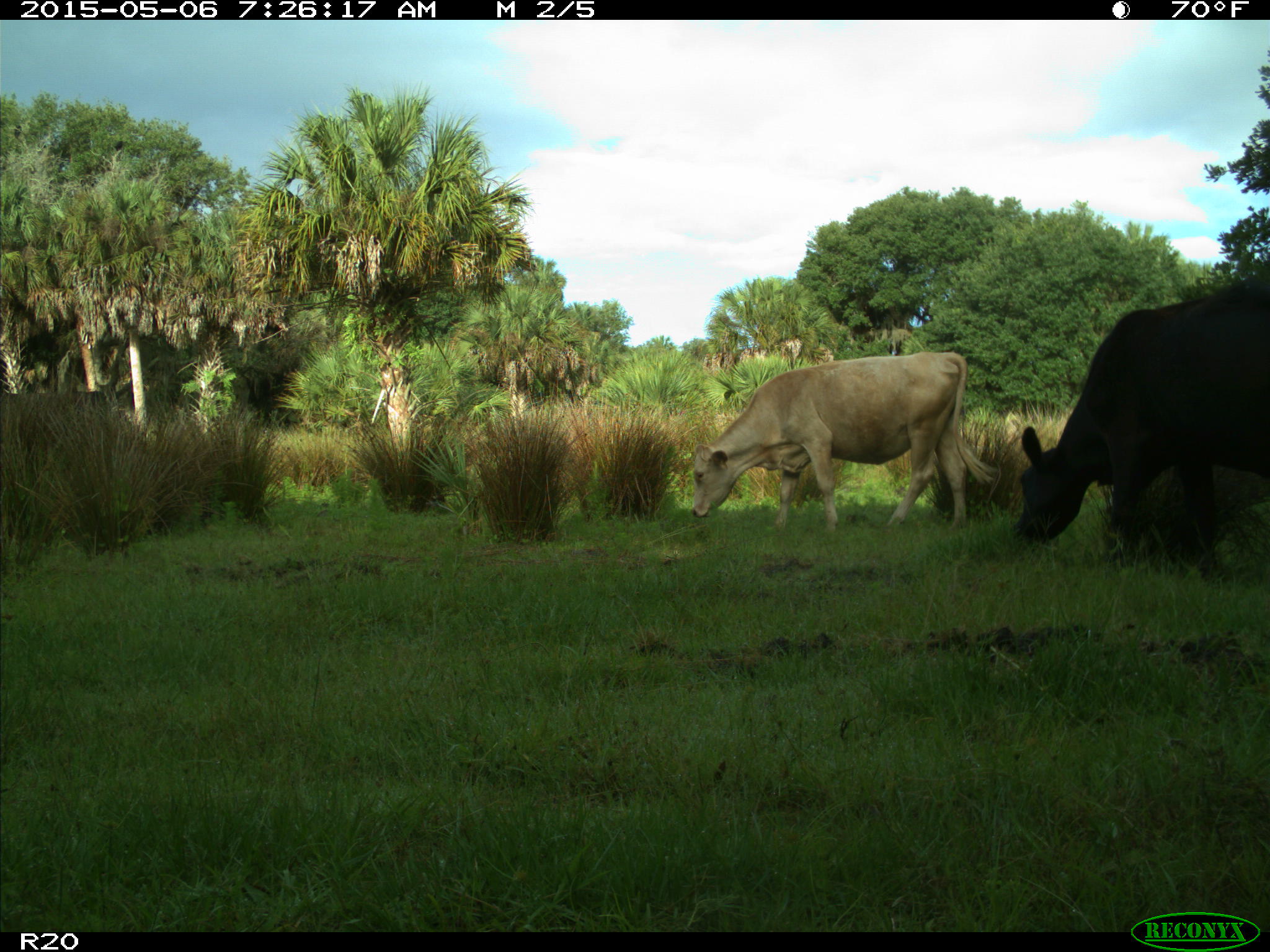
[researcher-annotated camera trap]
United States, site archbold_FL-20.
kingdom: Animalia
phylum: Chordata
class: Mammalia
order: Artiodactyla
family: Bovidae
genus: Bos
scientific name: Bos taurus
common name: domestic cow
Bos taurus (domestic cow).